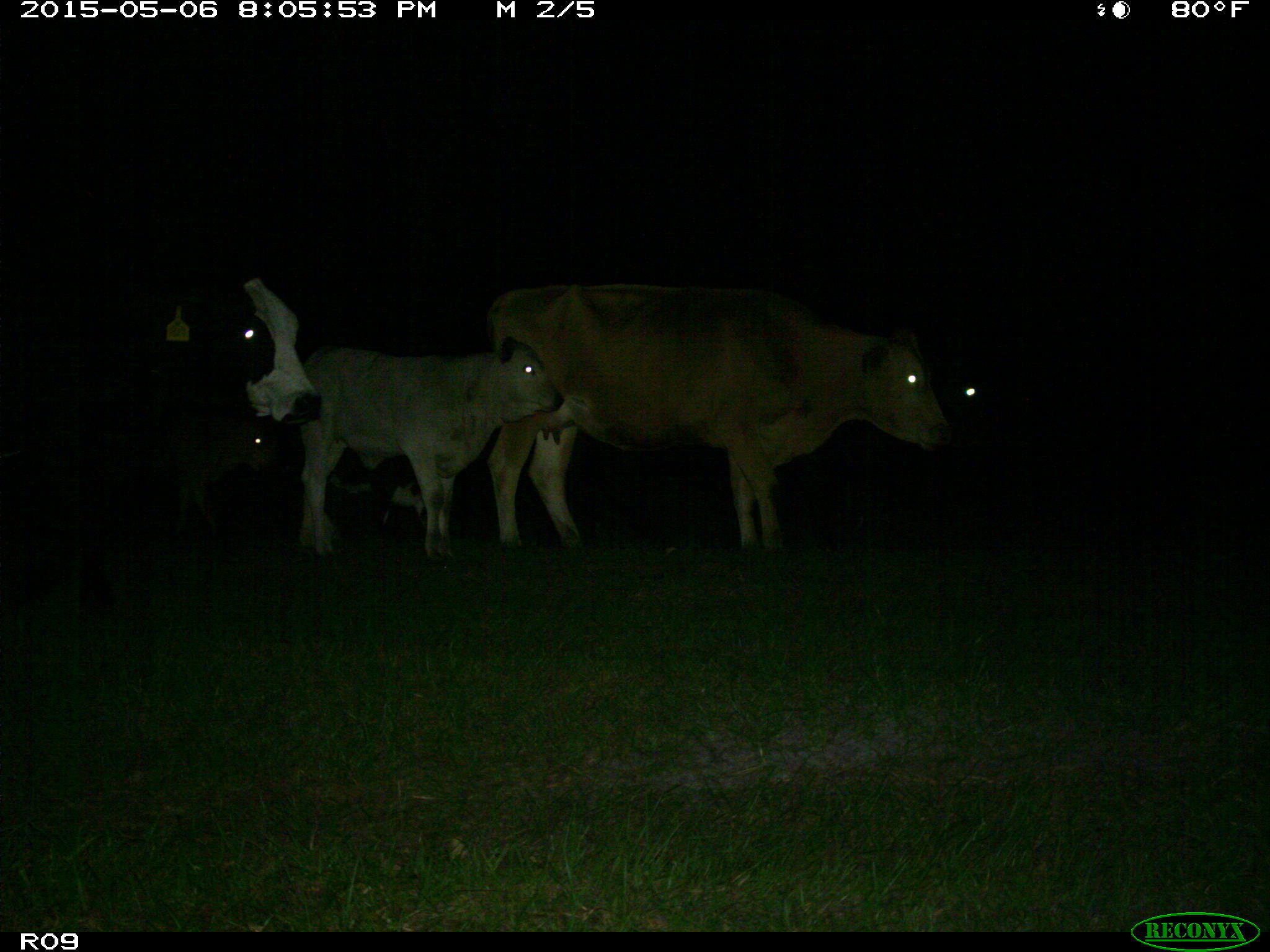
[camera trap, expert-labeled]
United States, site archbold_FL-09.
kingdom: Animalia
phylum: Chordata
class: Mammalia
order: Artiodactyla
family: Bovidae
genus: Bos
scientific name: Bos taurus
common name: domestic cow